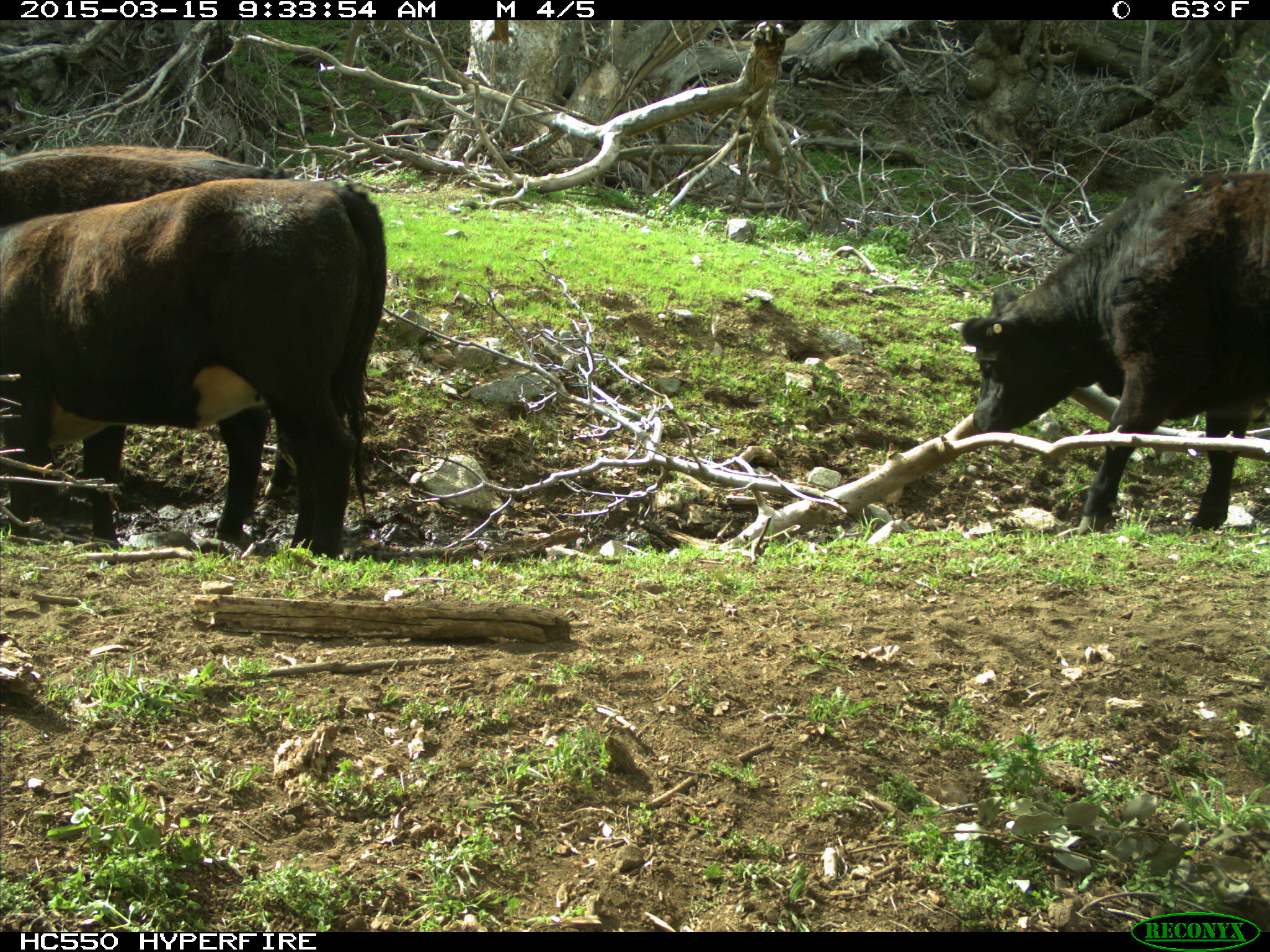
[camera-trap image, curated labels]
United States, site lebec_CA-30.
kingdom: Animalia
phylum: Chordata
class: Mammalia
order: Artiodactyla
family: Bovidae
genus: Bos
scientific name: Bos taurus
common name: domestic cow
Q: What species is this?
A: Bos taurus (domestic cow).